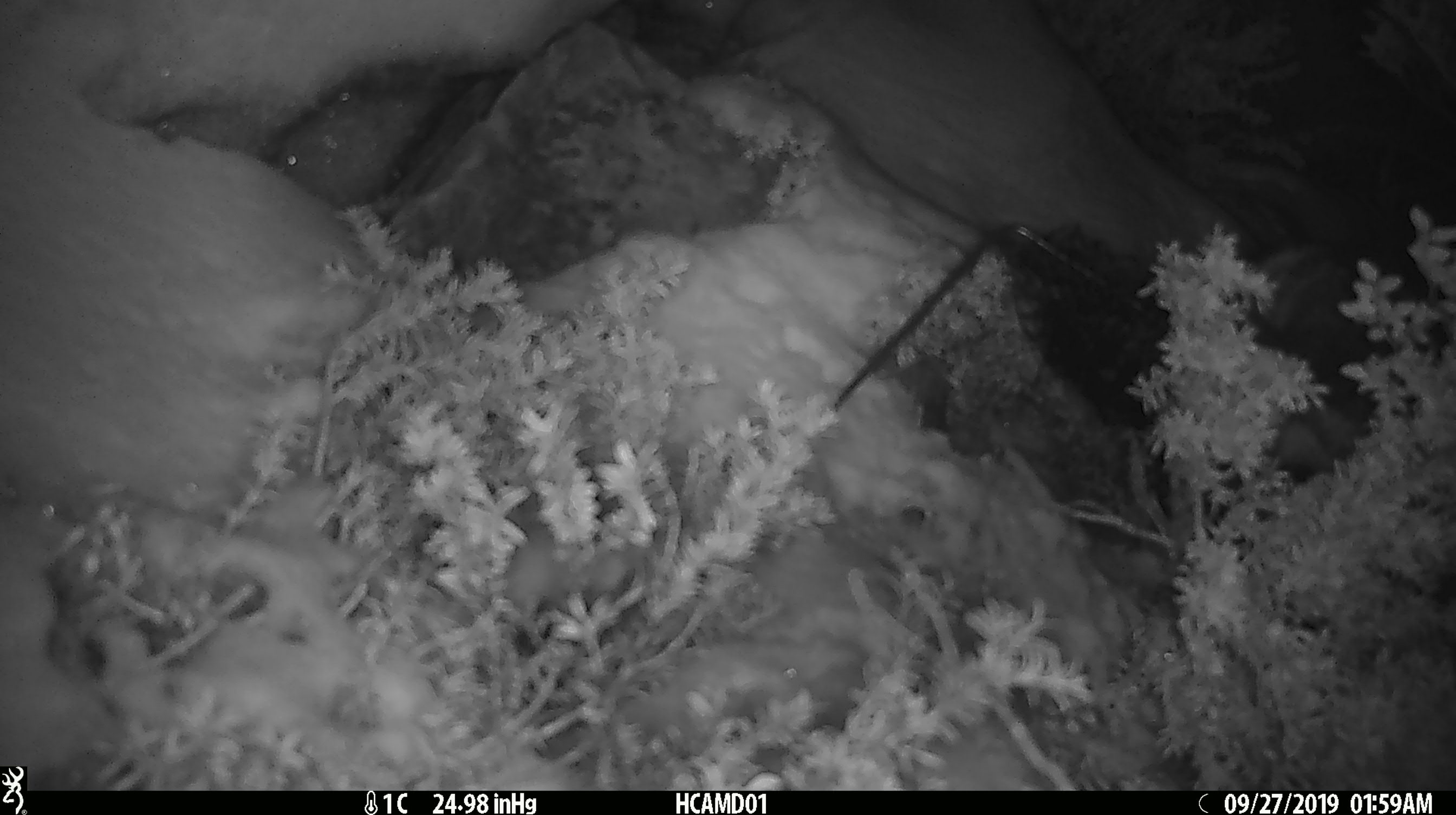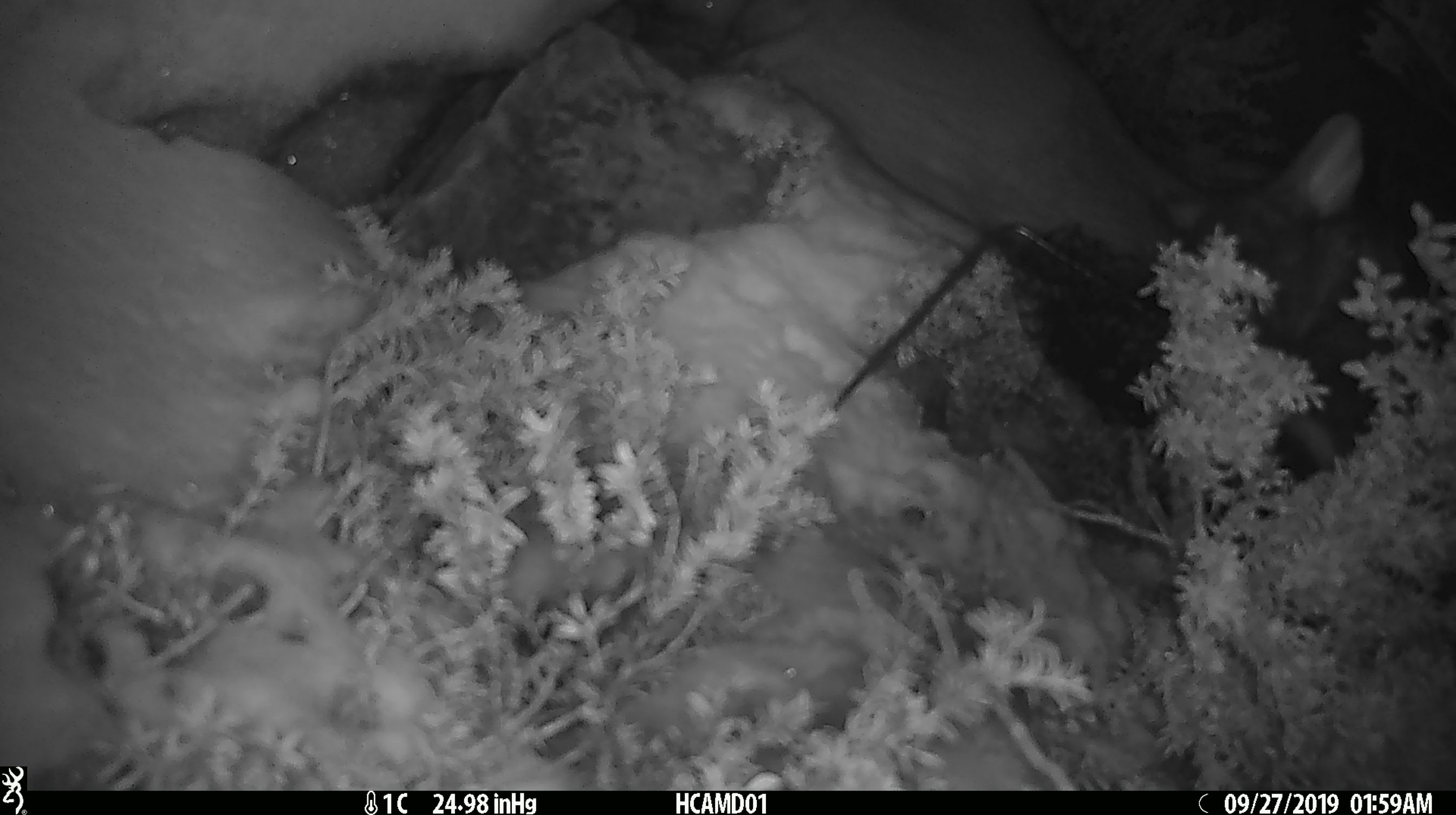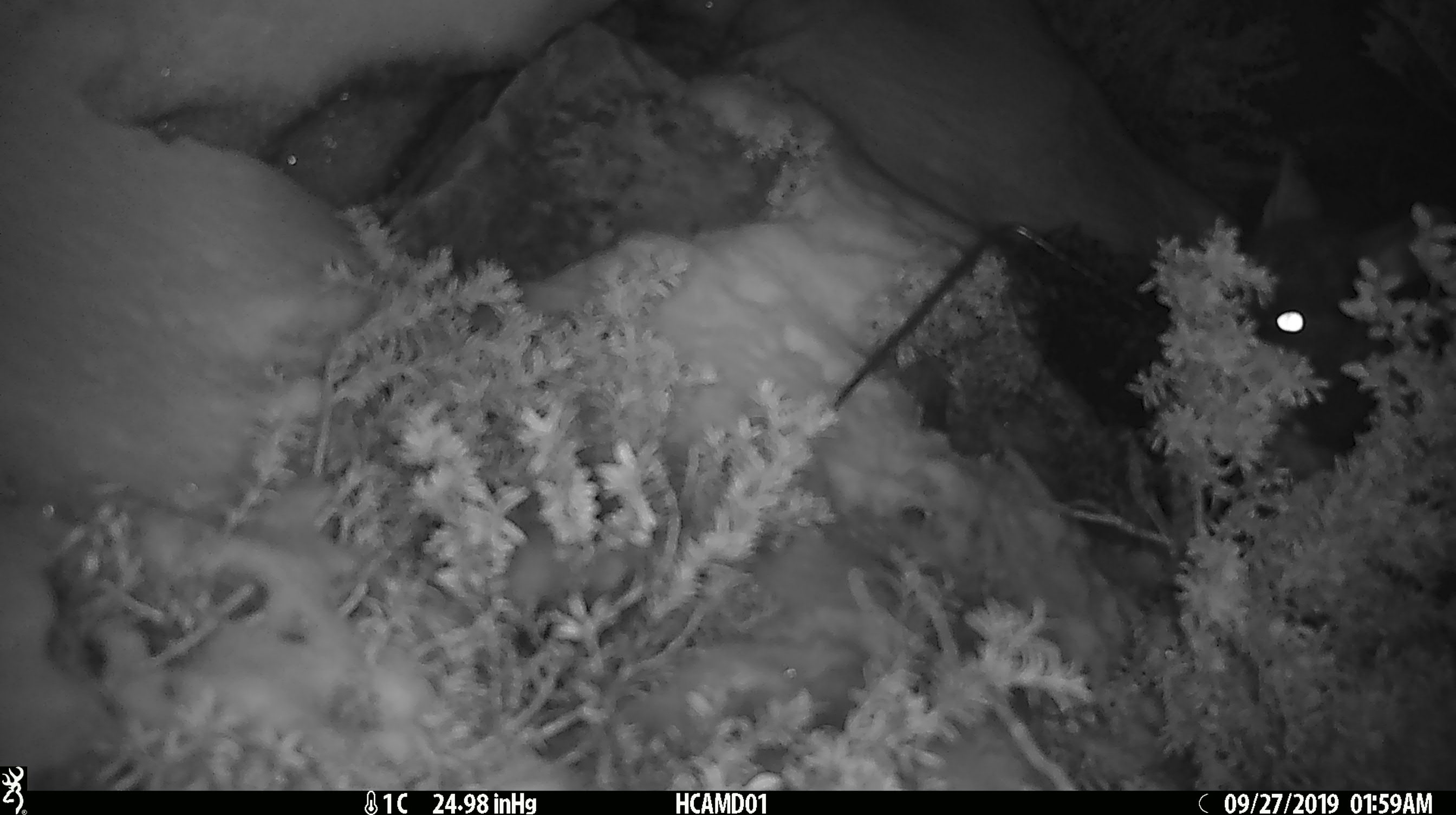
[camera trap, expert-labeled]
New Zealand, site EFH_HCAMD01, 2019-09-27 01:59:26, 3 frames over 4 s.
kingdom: Animalia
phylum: Chordata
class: Mammalia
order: Diprotodontia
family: Phalangeridae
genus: Trichosurus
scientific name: Trichosurus vulpecula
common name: common brushtail possum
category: possum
Possum (common brushtail possum) (Trichosurus vulpecula).